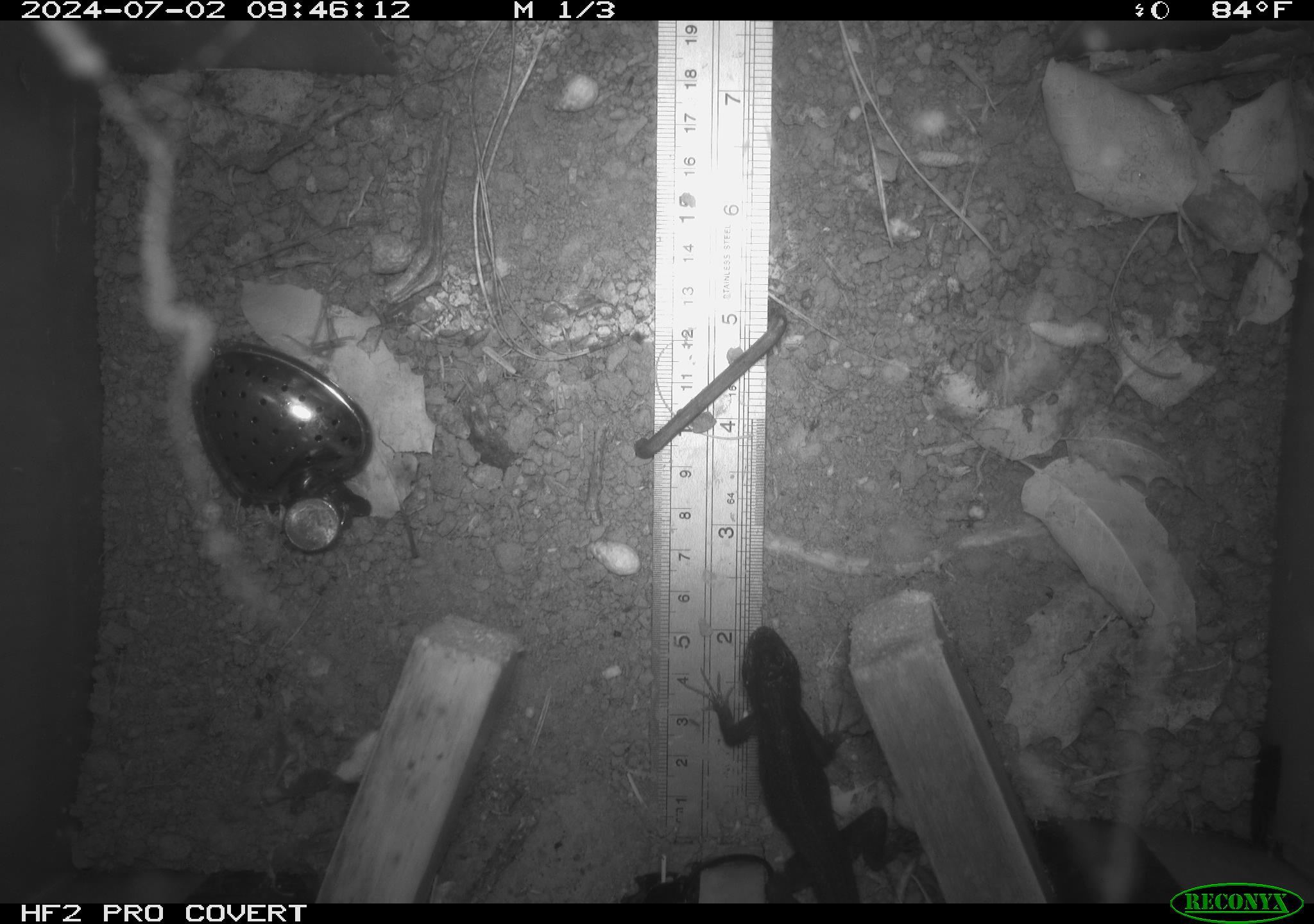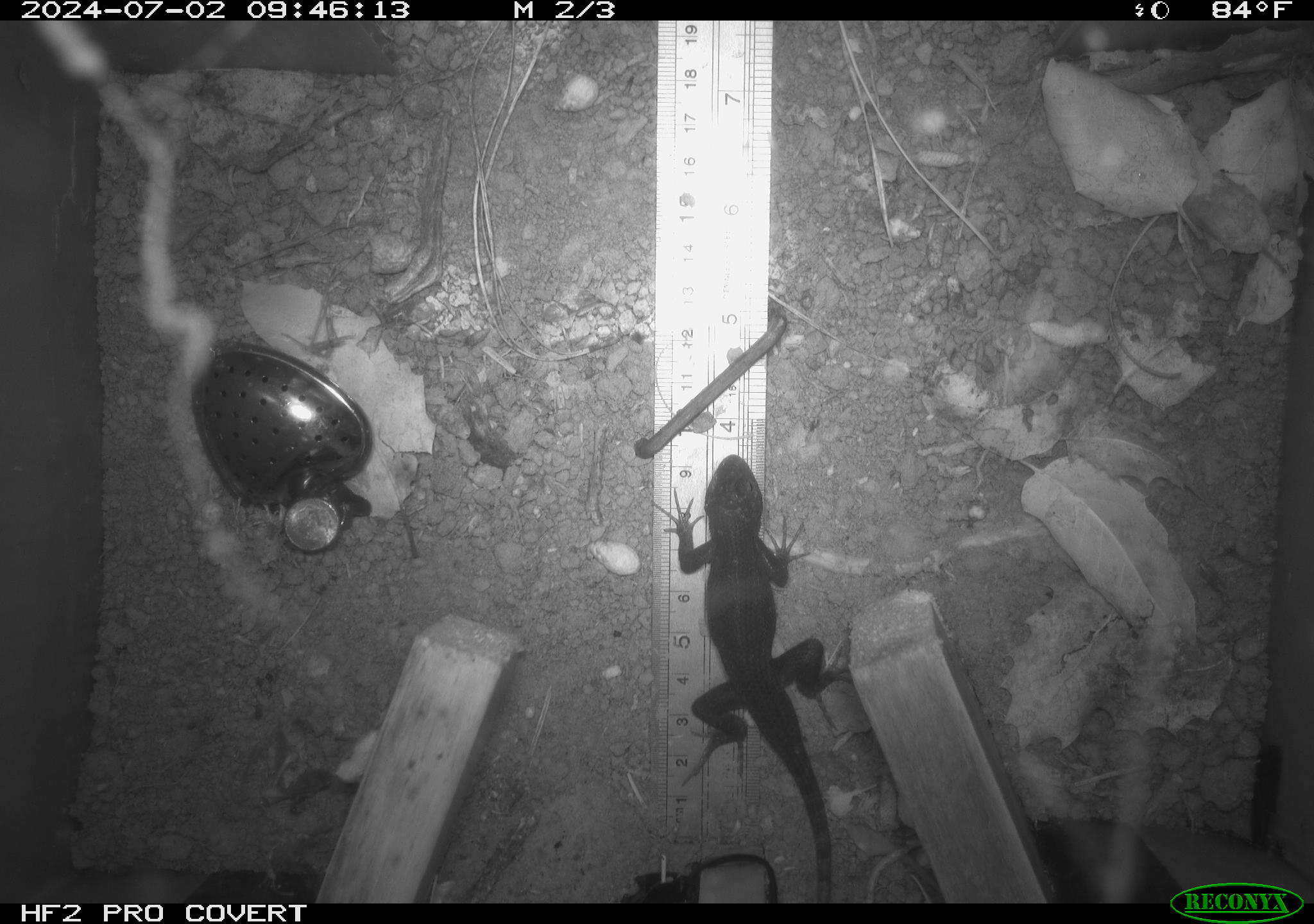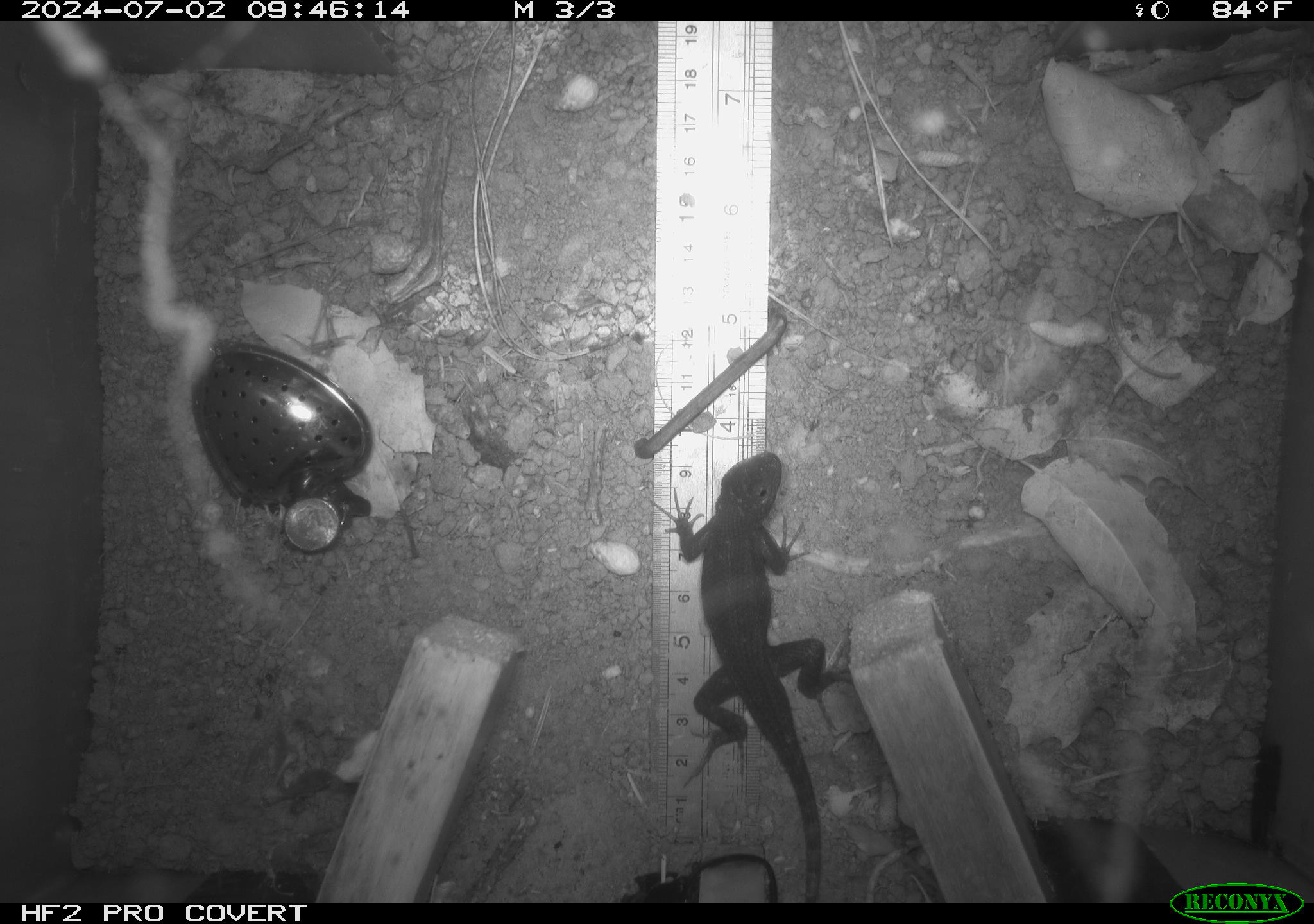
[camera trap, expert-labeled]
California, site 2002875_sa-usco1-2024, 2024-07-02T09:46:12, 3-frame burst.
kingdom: Animalia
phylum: Chordata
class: Reptilia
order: Squamata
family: Phrynosomatidae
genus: Sceloporus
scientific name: Sceloporus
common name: spiny lizards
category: sceloporus species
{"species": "sceloporus species (spiny lizards) (Sceloporus)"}